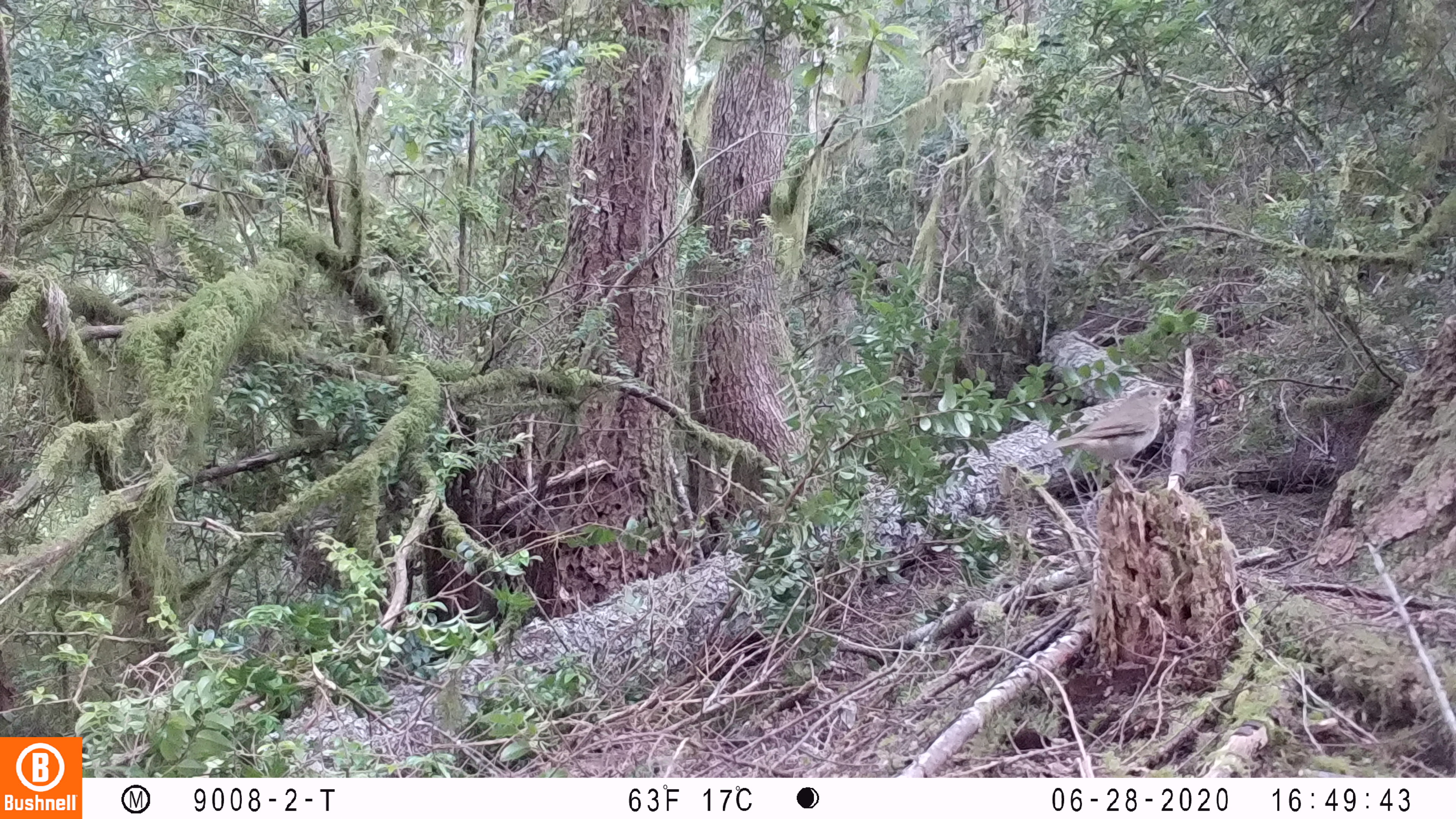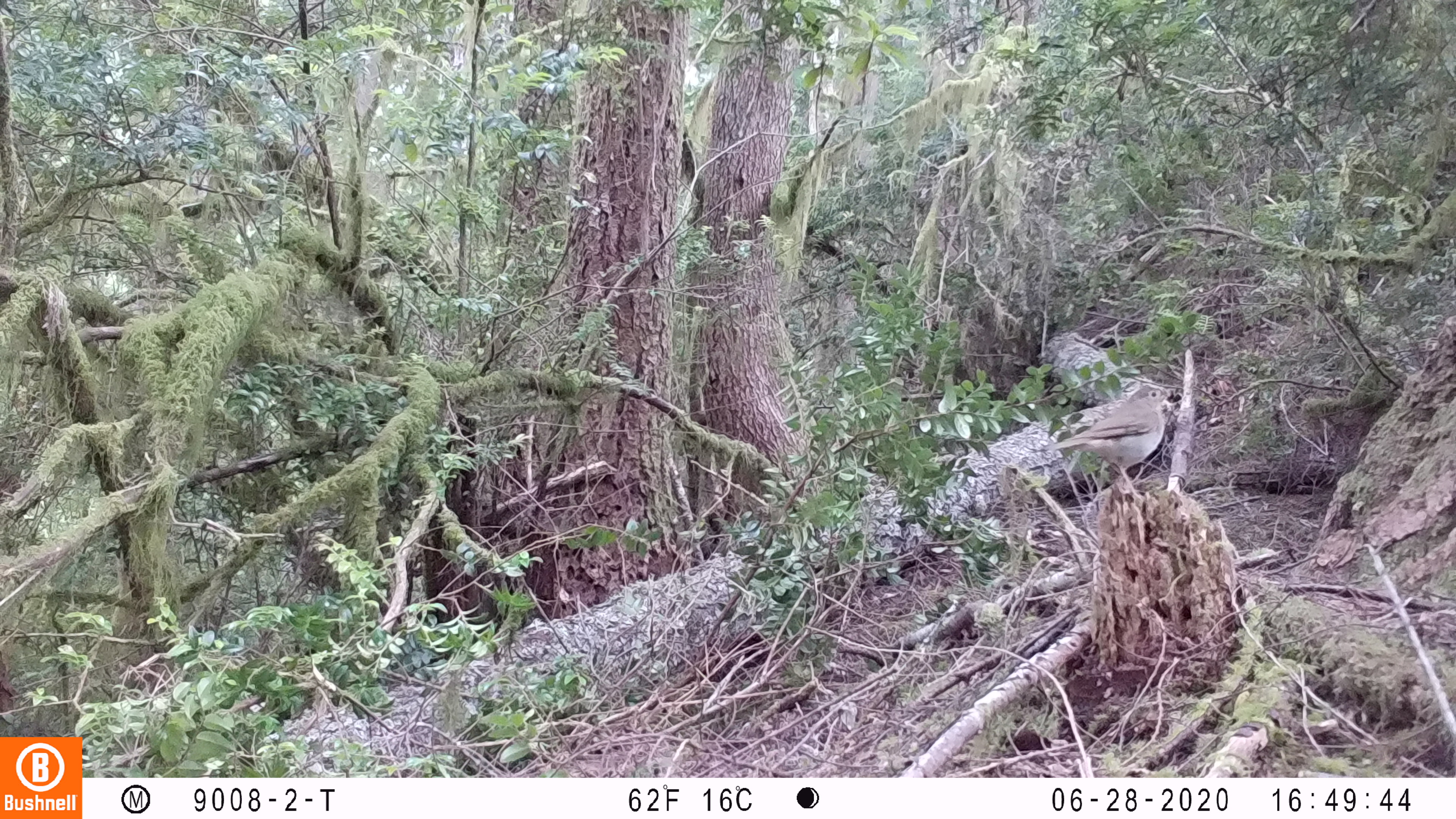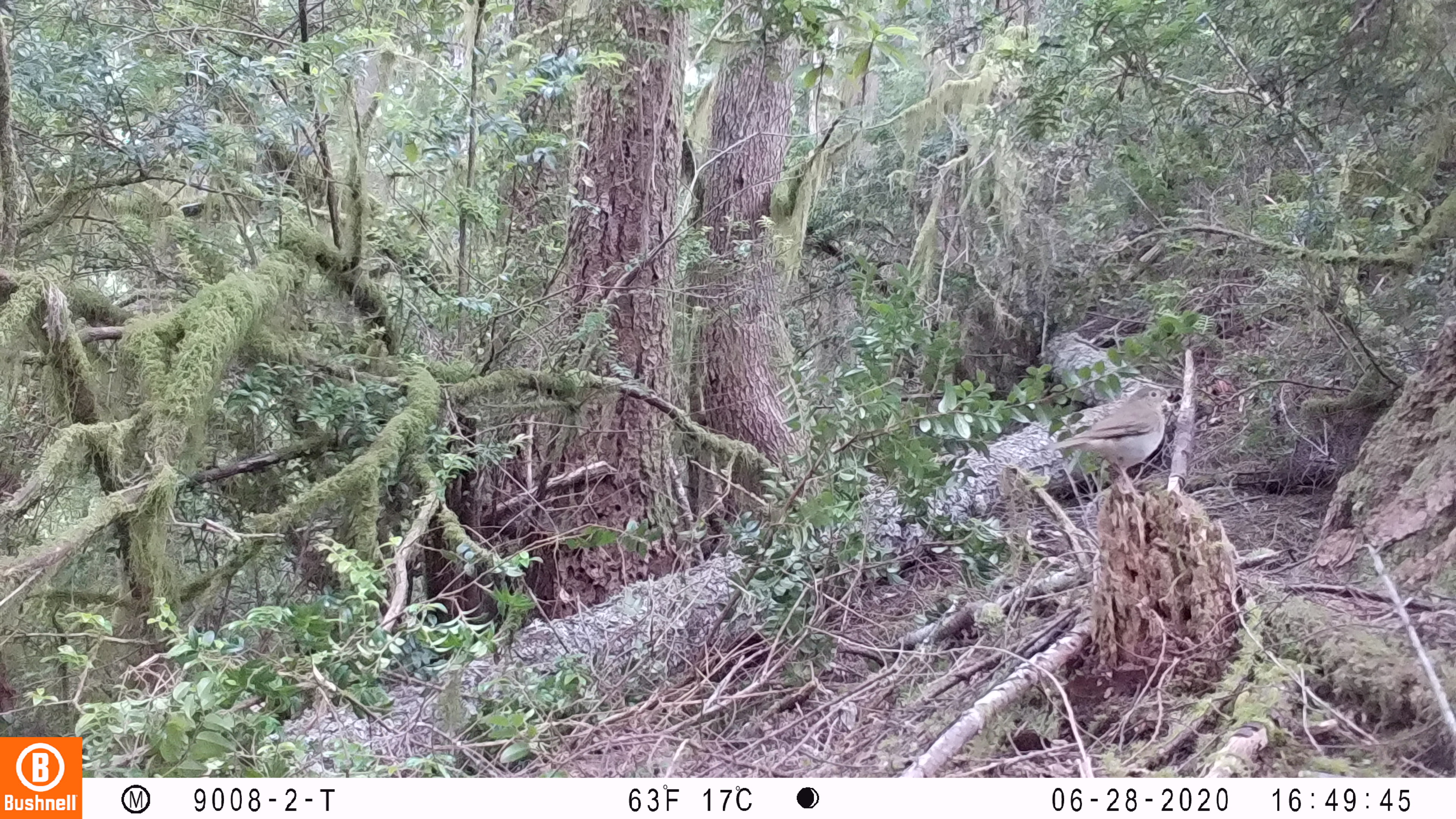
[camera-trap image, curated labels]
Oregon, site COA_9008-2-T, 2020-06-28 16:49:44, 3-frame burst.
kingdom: Animalia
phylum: Chordata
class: Aves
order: Passeriformes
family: Turdidae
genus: Catharus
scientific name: Catharus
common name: brown thrushes and nightingale-thrushes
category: catharus species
Catharus species (brown thrushes and nightingale-thrushes) (Catharus).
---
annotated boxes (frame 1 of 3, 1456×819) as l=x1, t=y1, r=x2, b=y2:
catharus species: l=1024, t=375, r=1190, b=506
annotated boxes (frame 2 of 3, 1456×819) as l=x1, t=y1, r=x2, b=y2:
catharus species: l=1025, t=375, r=1191, b=511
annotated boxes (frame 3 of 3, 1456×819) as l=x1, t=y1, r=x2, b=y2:
catharus species: l=1030, t=375, r=1186, b=508